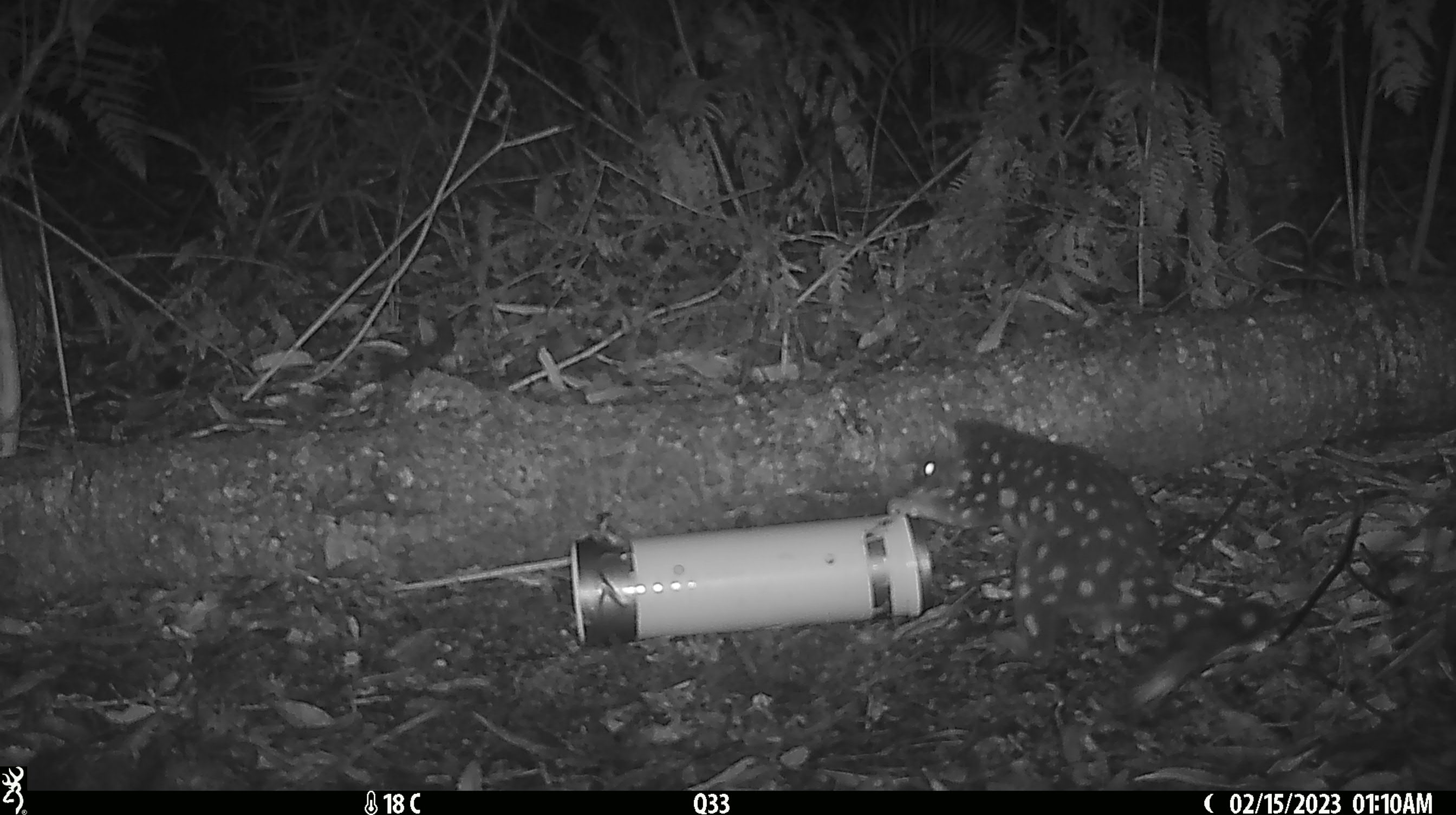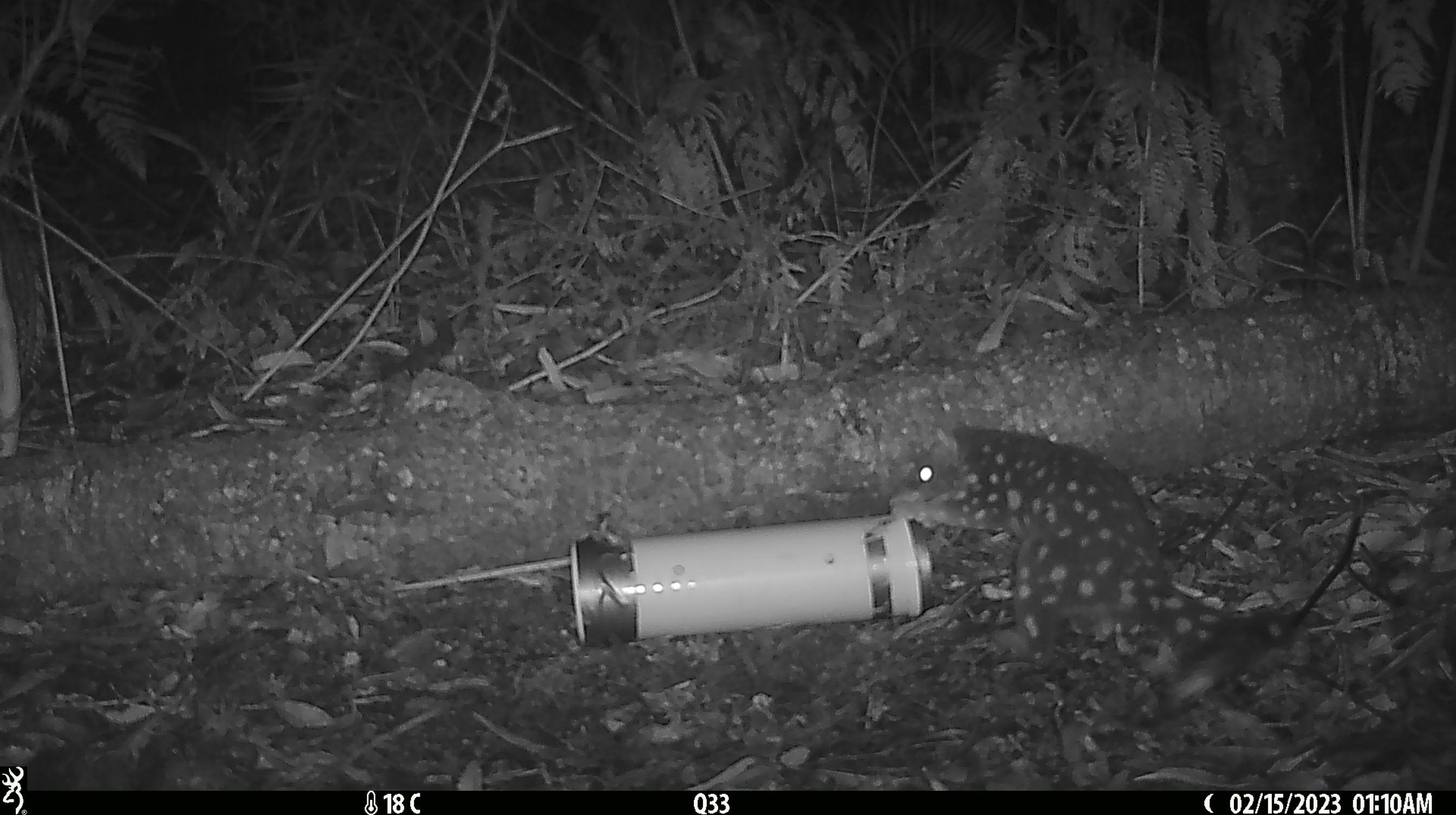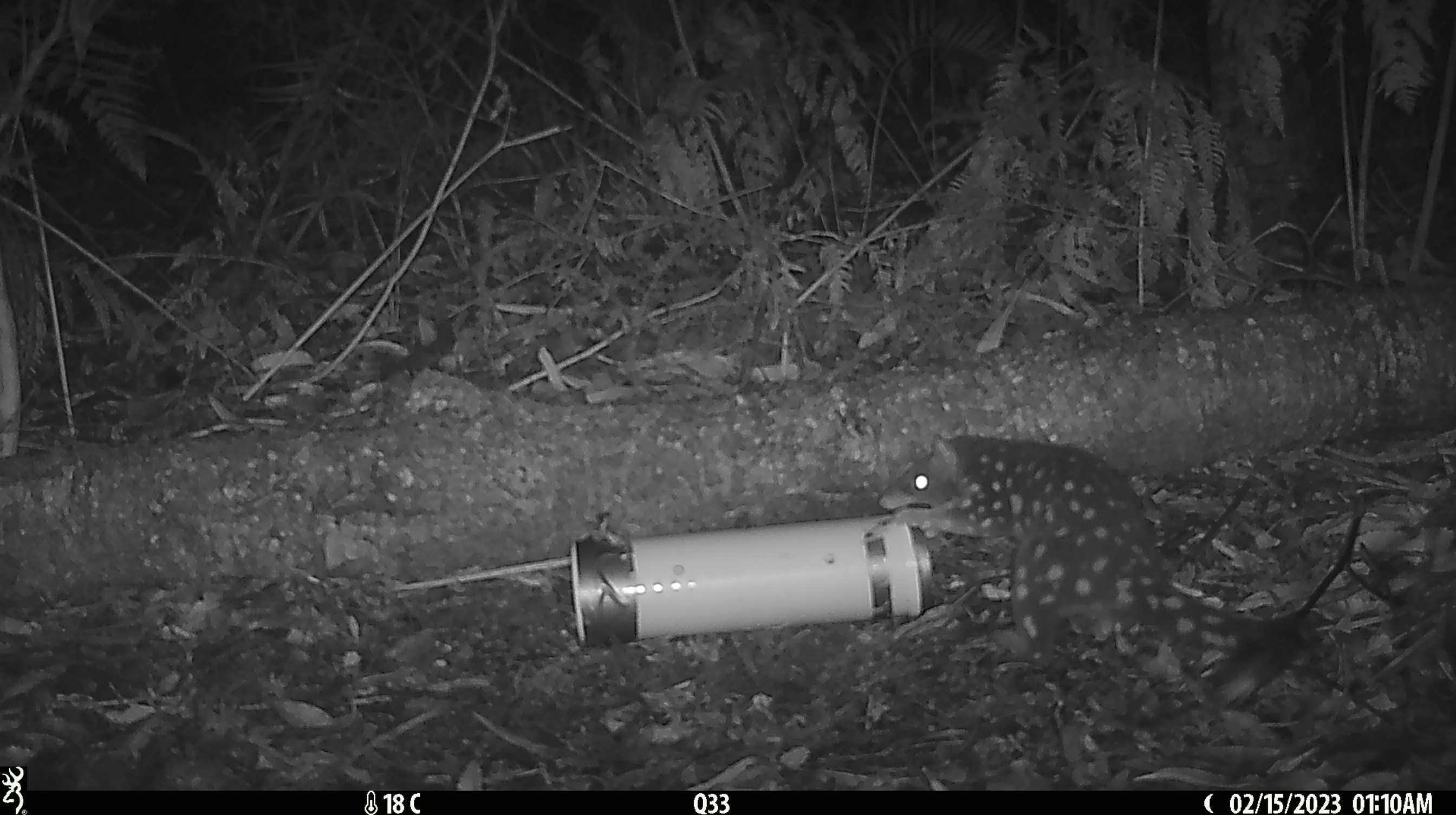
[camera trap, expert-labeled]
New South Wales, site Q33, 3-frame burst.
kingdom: Animalia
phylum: Chordata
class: Mammalia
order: Dasyuromorphia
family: Dasyuridae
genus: Dasyurus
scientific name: Dasyurus maculatus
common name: spotted-tailed quoll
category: quoll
Quoll (spotted-tailed quoll) (Dasyurus maculatus).